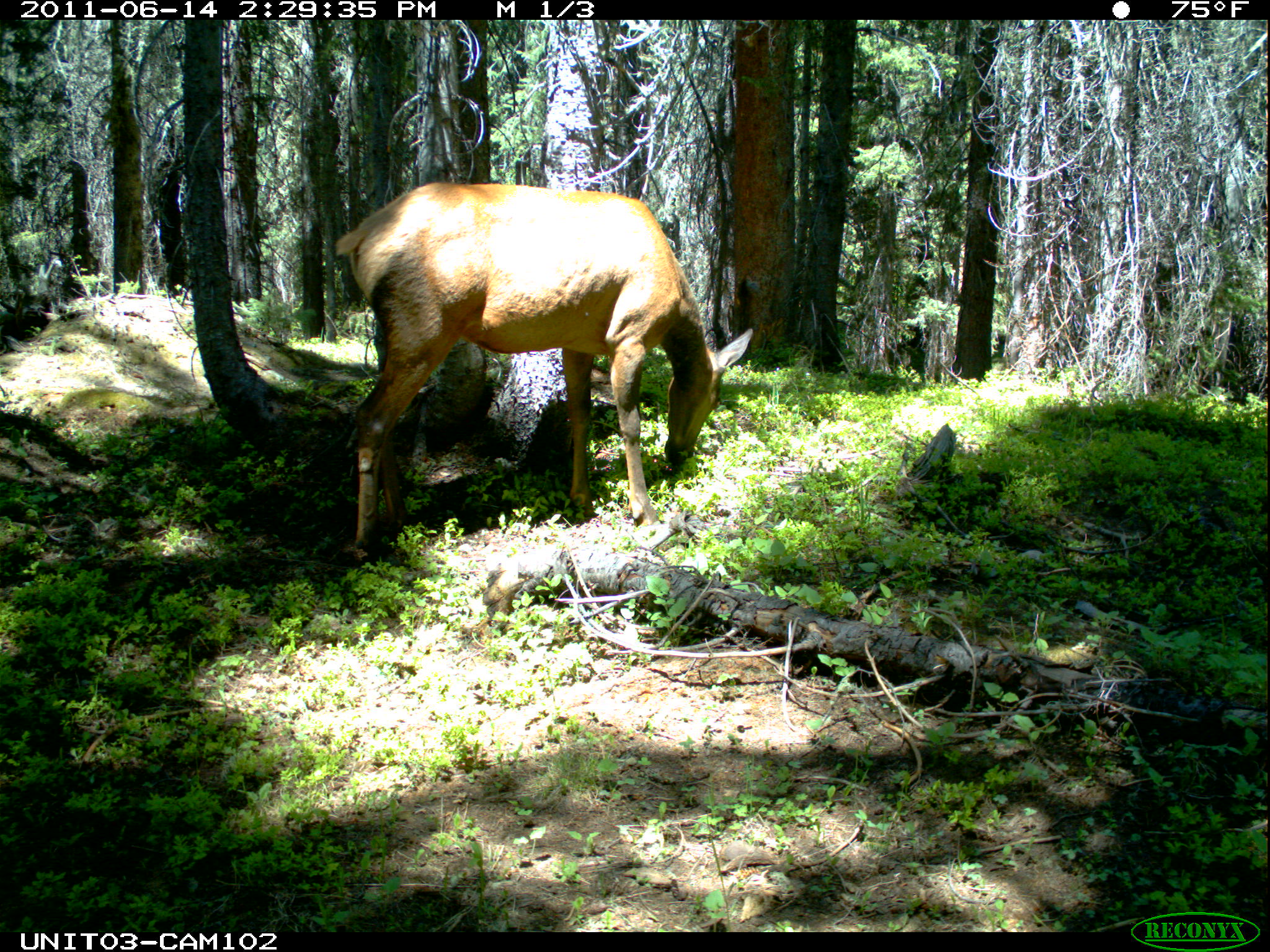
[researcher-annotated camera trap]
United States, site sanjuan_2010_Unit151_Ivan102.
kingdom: Animalia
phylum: Chordata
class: Mammalia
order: Artiodactyla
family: Cervidae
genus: Cervus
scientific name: Cervus elaphus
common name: red deer